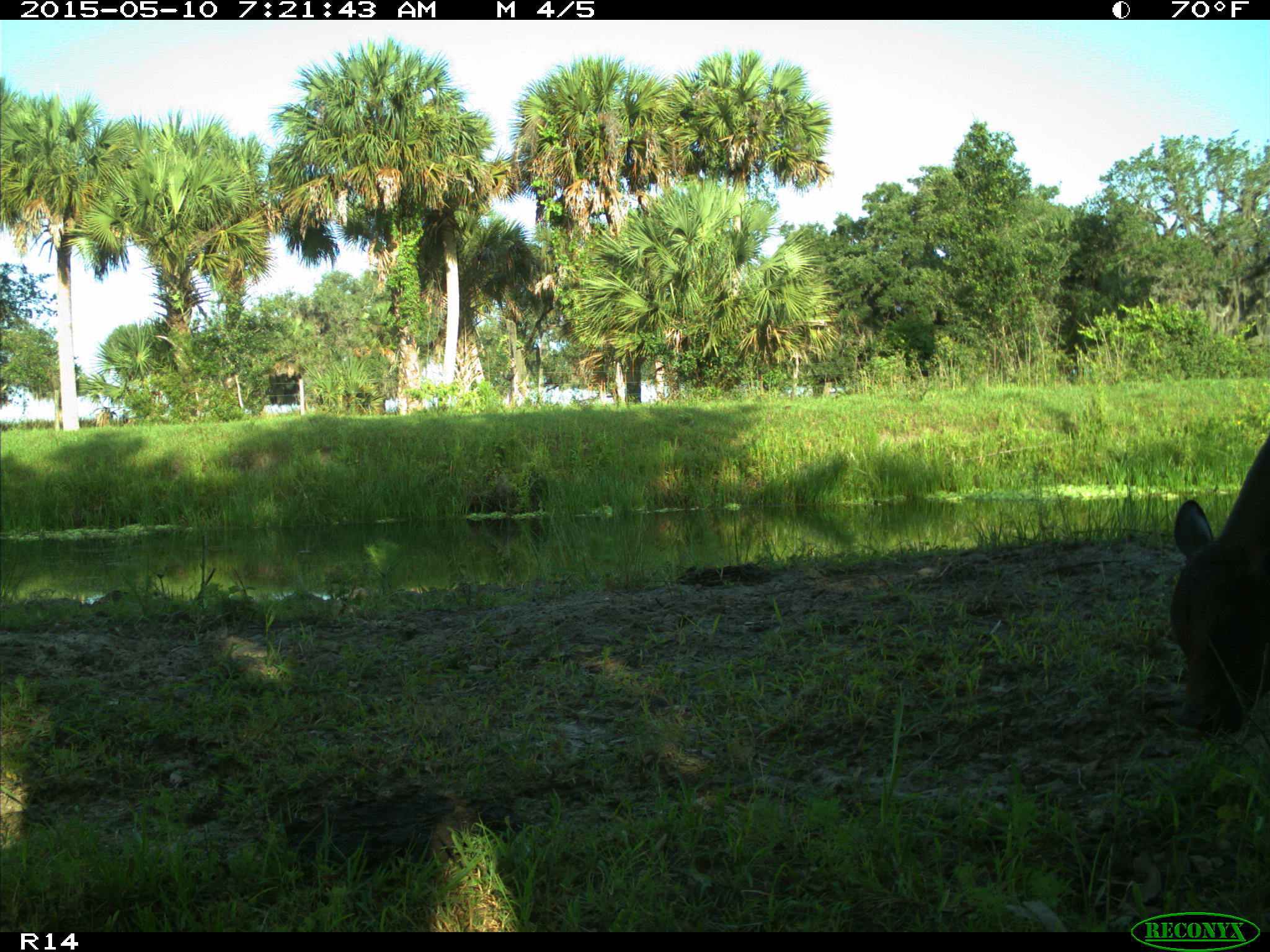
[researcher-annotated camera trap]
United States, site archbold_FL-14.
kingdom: Animalia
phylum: Chordata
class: Mammalia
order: Artiodactyla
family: Bovidae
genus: Bos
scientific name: Bos taurus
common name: domestic cow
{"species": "Bos taurus (domestic cow)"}